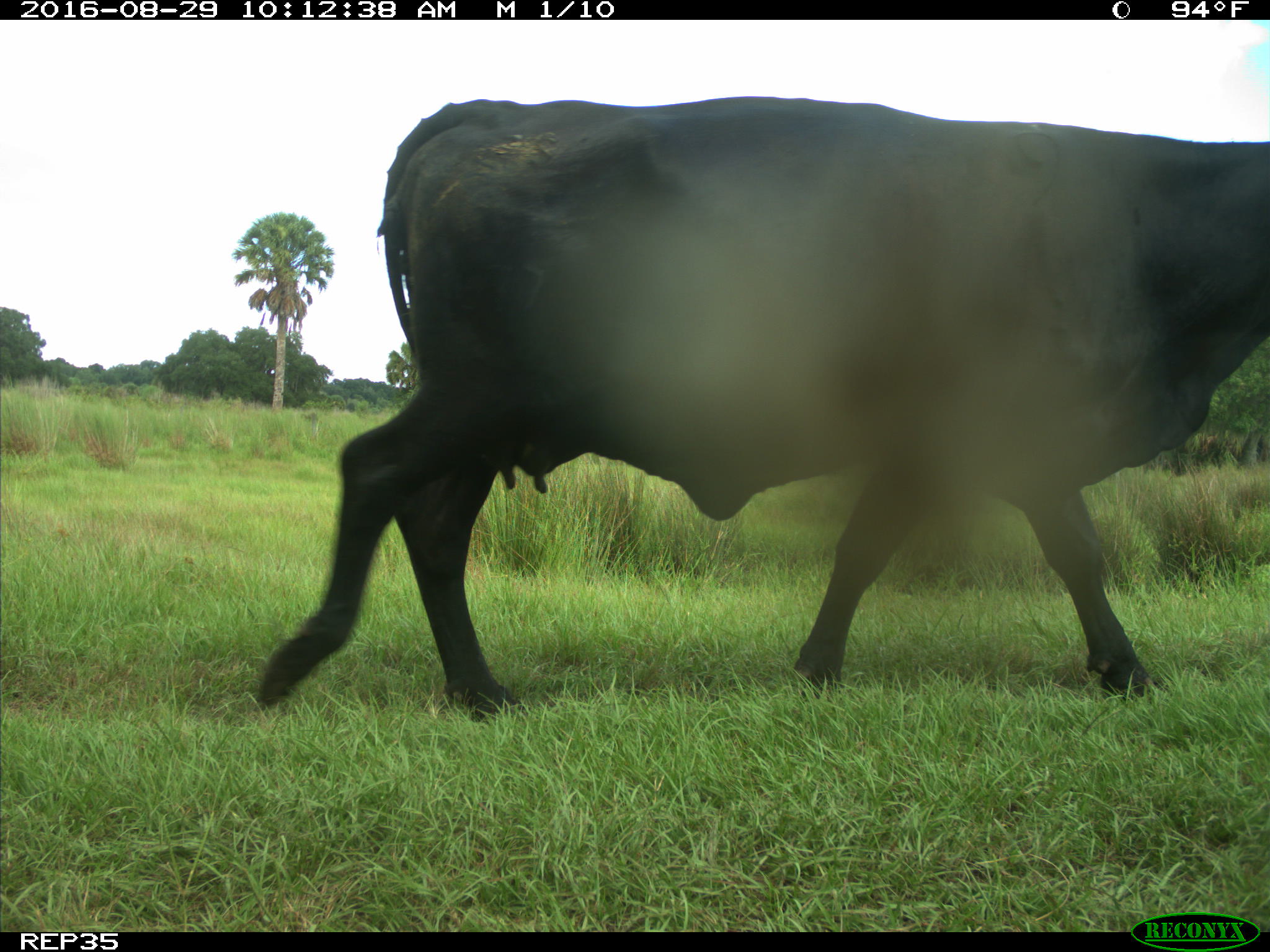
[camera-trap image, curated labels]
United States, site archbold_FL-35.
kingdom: Animalia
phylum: Chordata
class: Mammalia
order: Artiodactyla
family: Bovidae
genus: Bos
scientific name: Bos taurus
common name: domestic cow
Bos taurus (domestic cow).